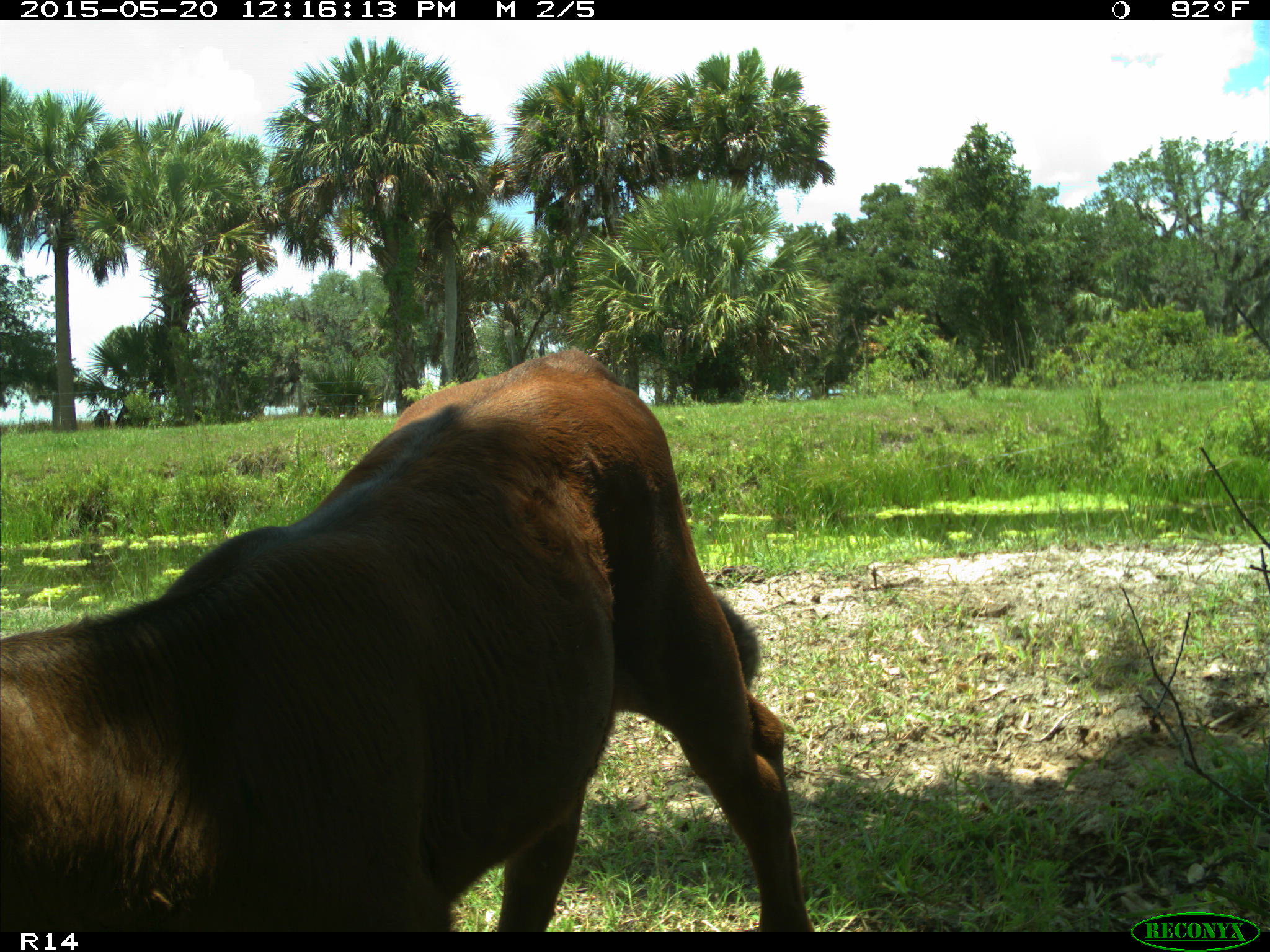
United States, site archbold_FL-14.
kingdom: Animalia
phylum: Chordata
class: Mammalia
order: Artiodactyla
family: Bovidae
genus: Bos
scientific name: Bos taurus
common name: domestic cow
Bos taurus (domestic cow).